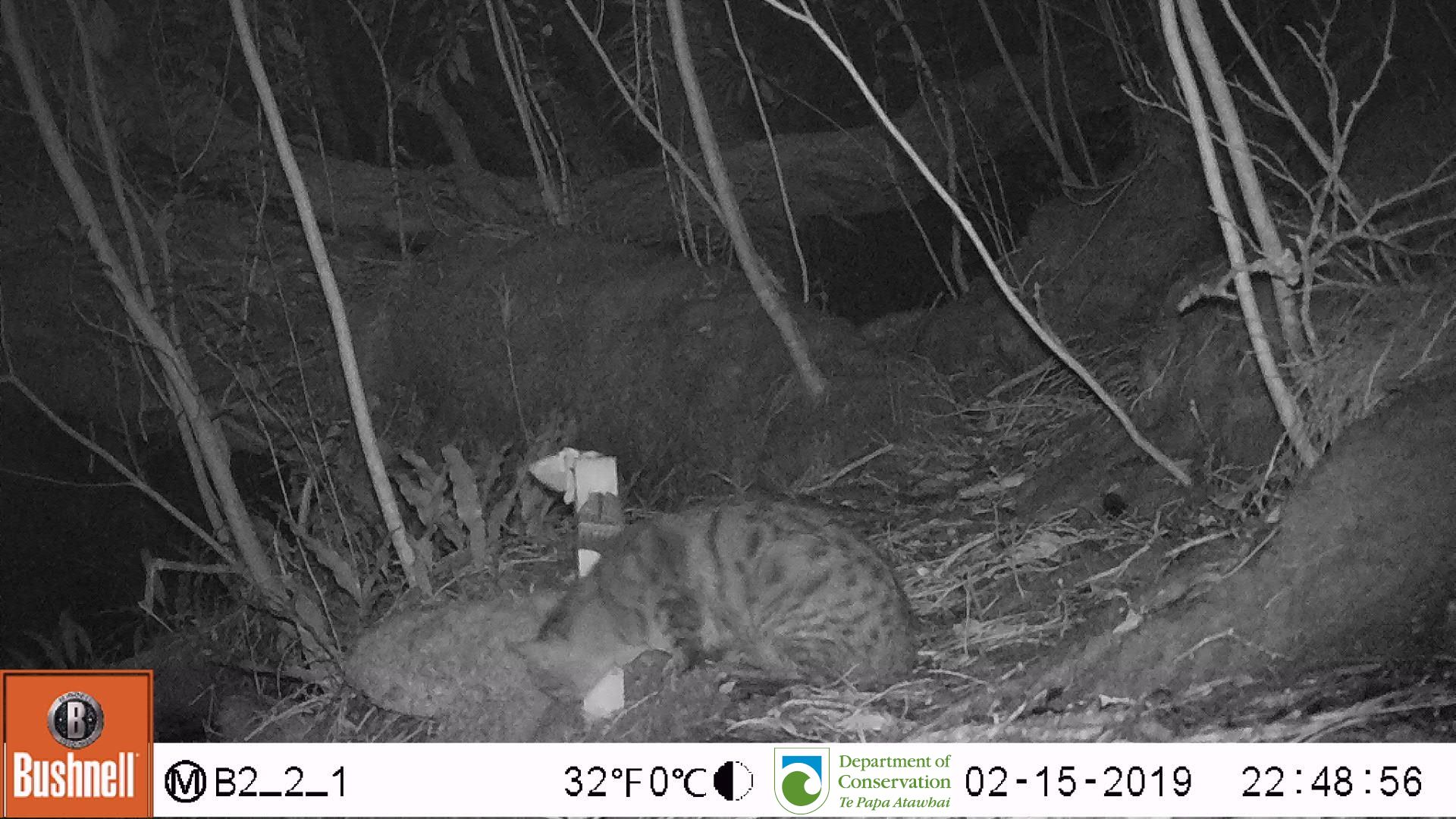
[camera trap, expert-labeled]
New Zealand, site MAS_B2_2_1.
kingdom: Animalia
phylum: Chordata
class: Mammalia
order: Carnivora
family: Felidae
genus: Felis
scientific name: Felis catus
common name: domestic cat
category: cat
Cat (domestic cat) (Felis catus).